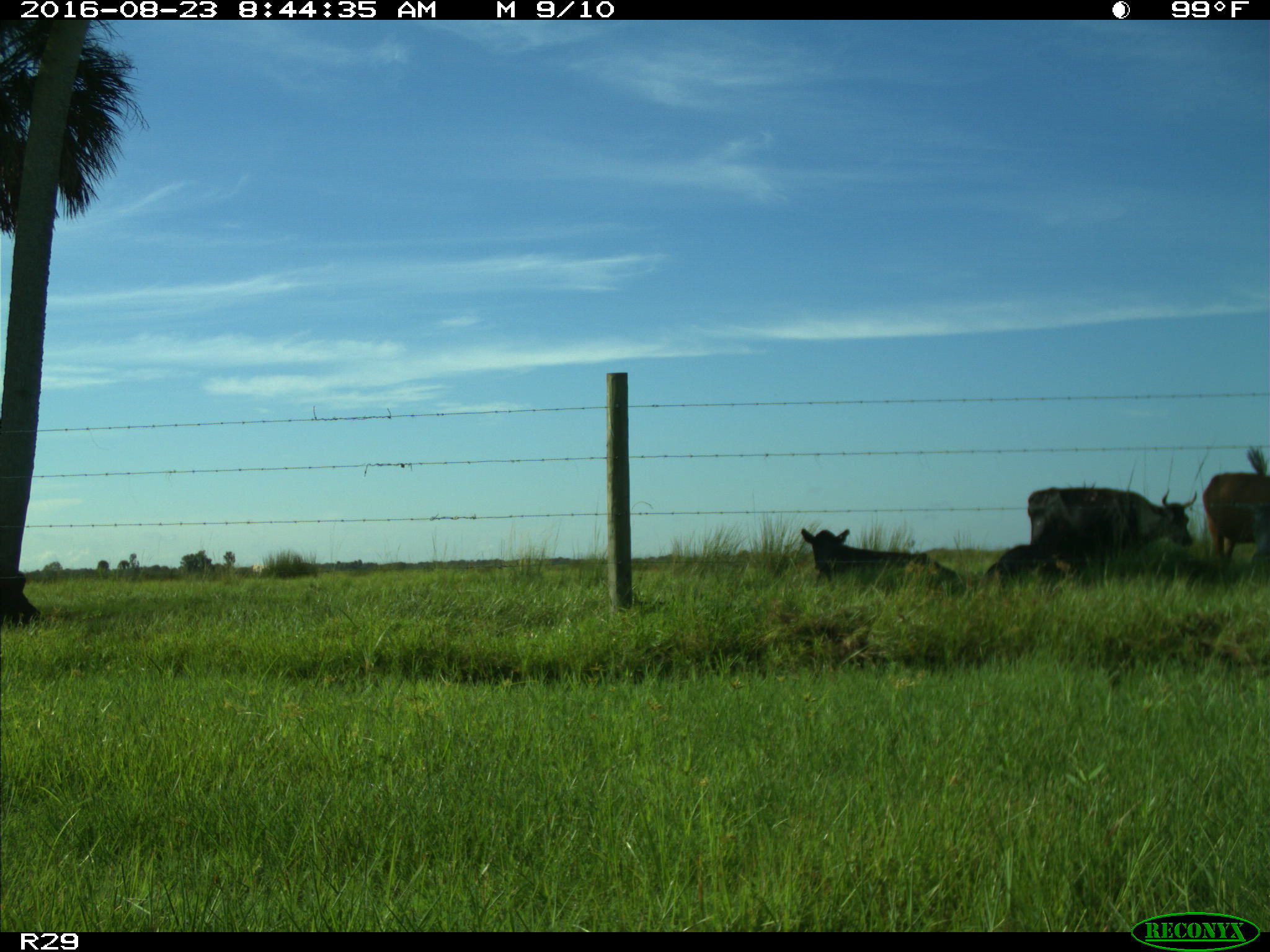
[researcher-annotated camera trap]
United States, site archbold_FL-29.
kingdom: Animalia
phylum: Chordata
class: Mammalia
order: Artiodactyla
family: Bovidae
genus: Bos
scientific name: Bos taurus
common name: domestic cow